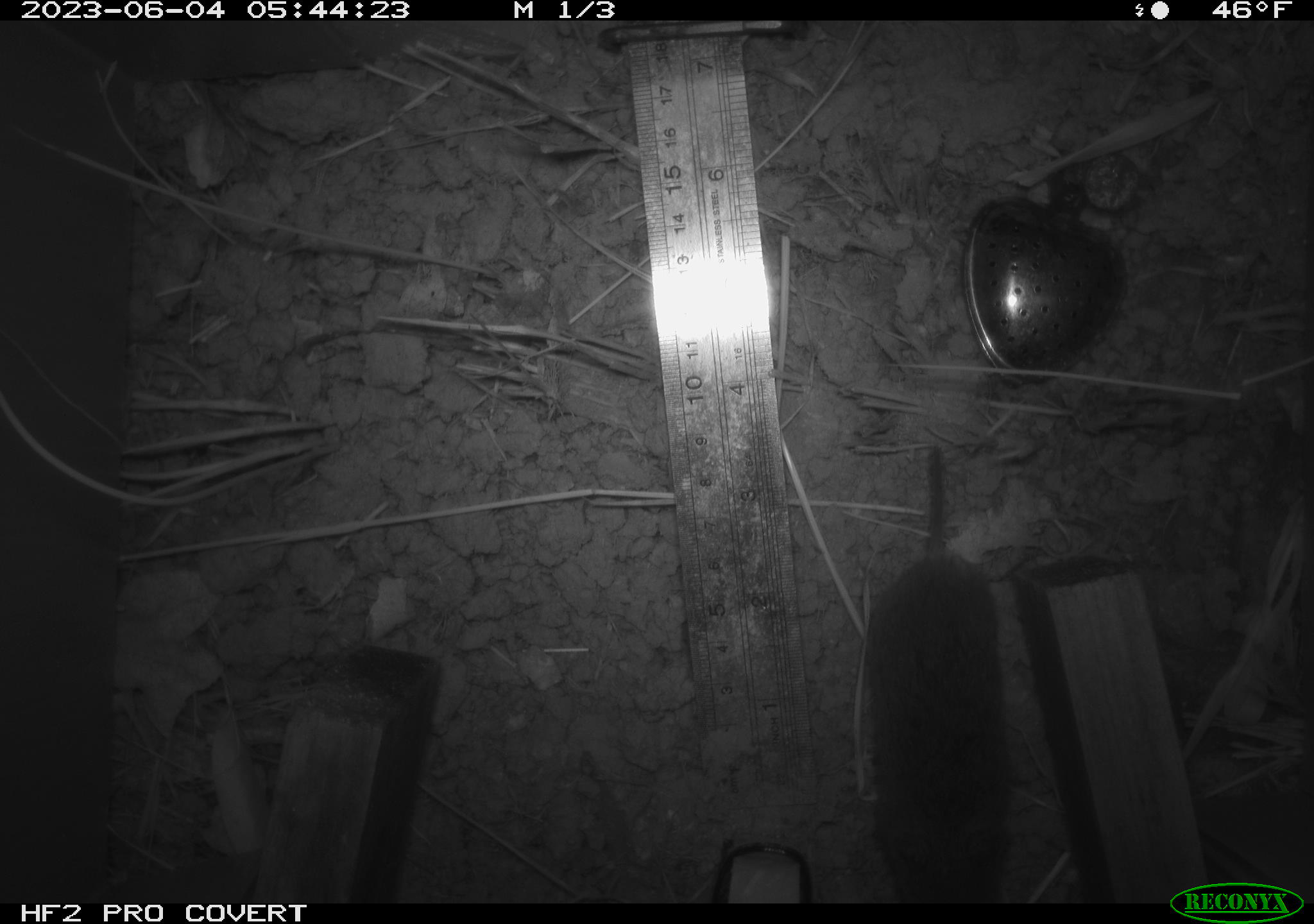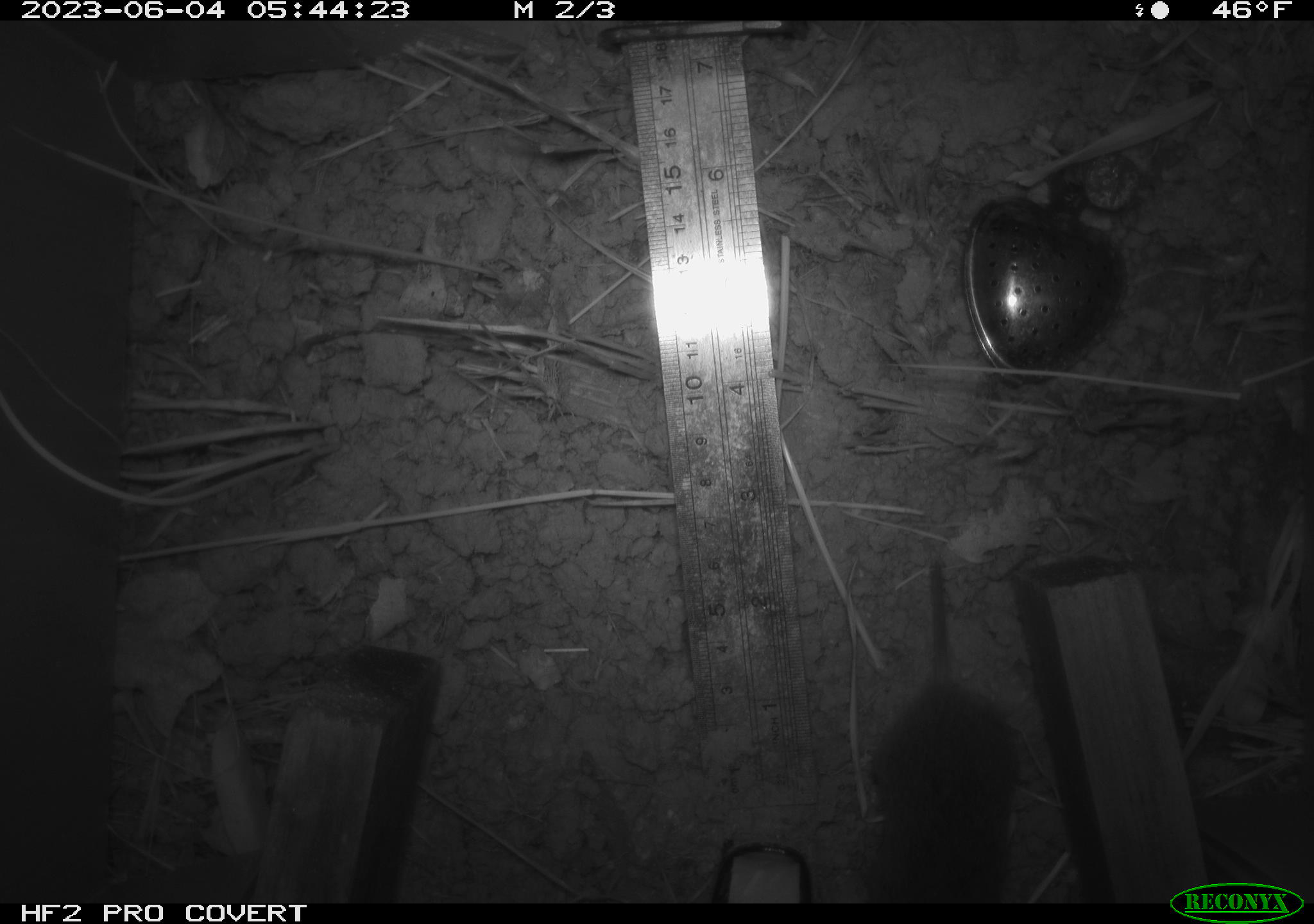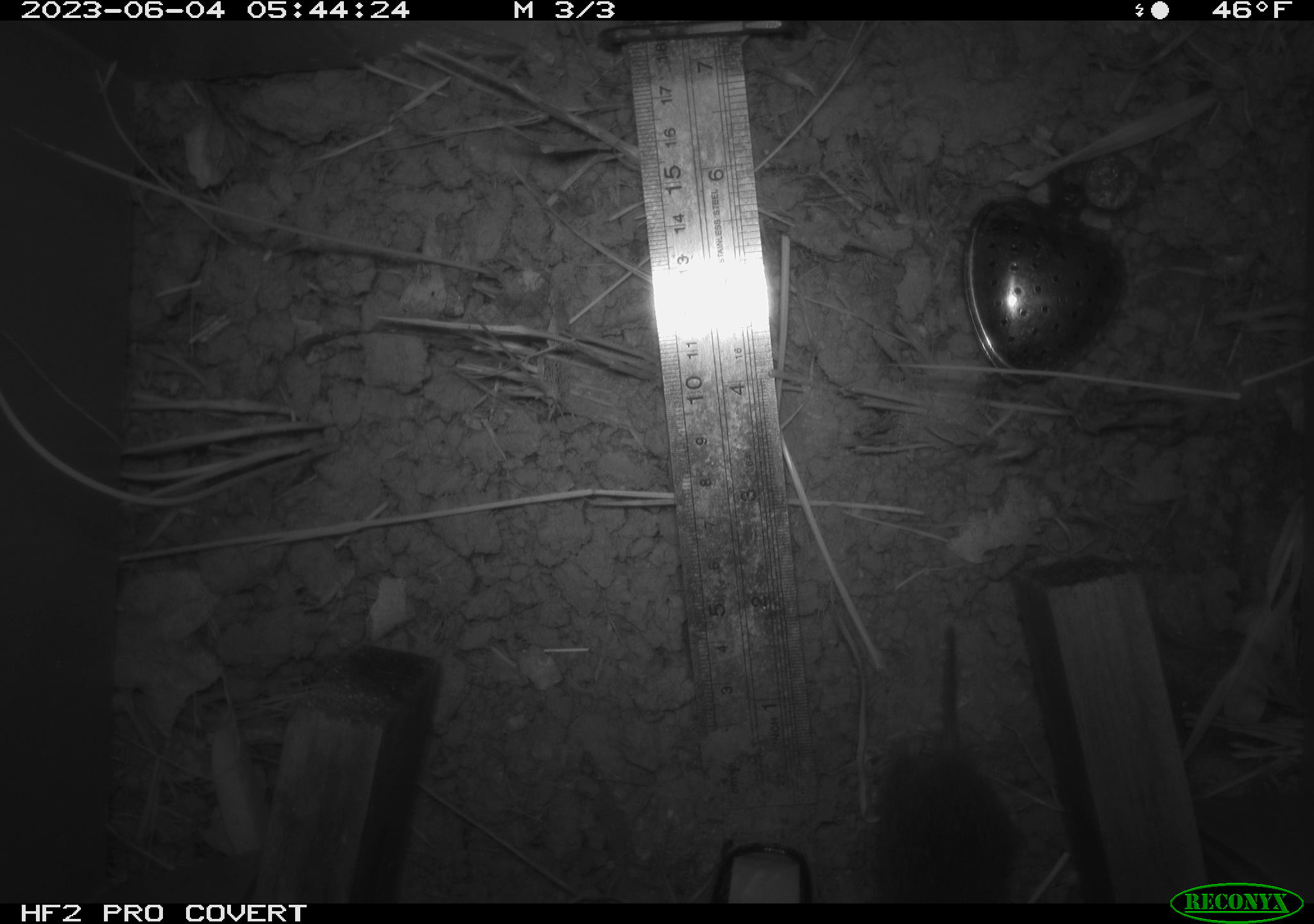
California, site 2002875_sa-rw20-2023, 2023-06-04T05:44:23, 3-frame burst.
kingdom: Animalia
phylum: Chordata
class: Mammalia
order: Rodentia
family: Cricetidae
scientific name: Arvicolinae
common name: voles, lemmings, and muskrats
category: arvicolinae subfamily